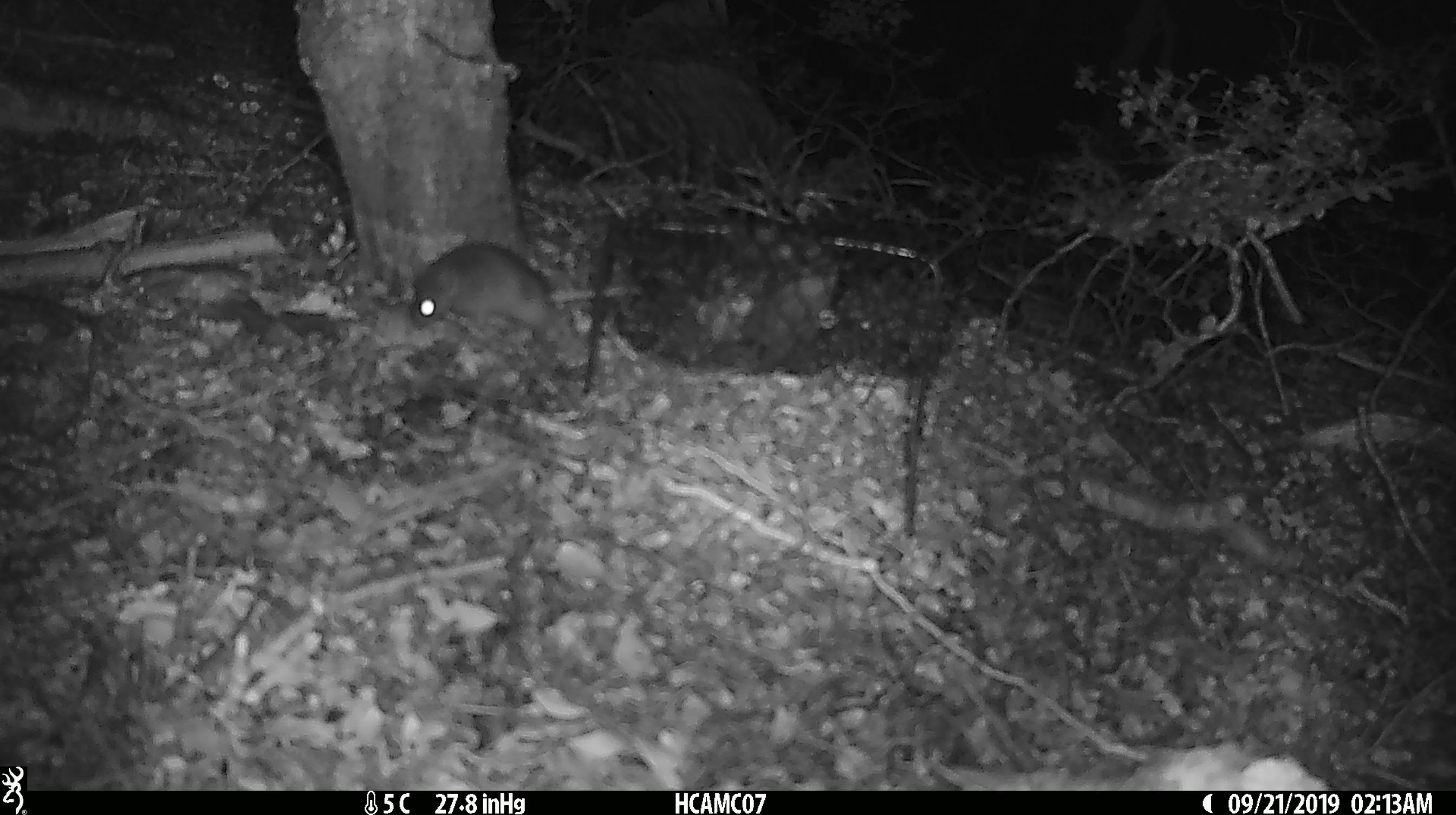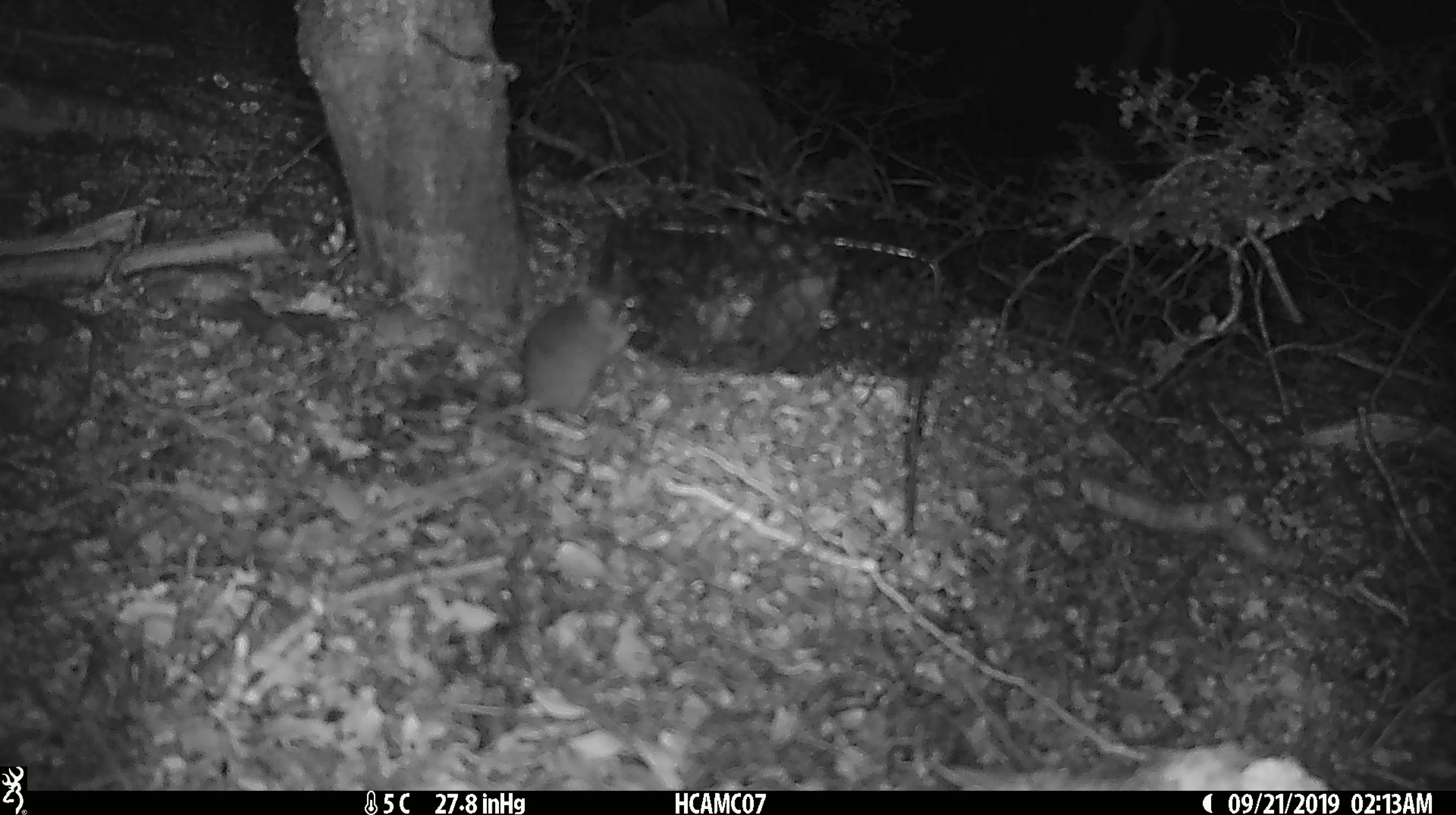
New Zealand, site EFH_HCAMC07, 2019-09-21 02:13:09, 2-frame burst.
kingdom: Animalia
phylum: Chordata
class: Mammalia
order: Rodentia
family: Muridae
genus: Mus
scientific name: Mus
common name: mouse